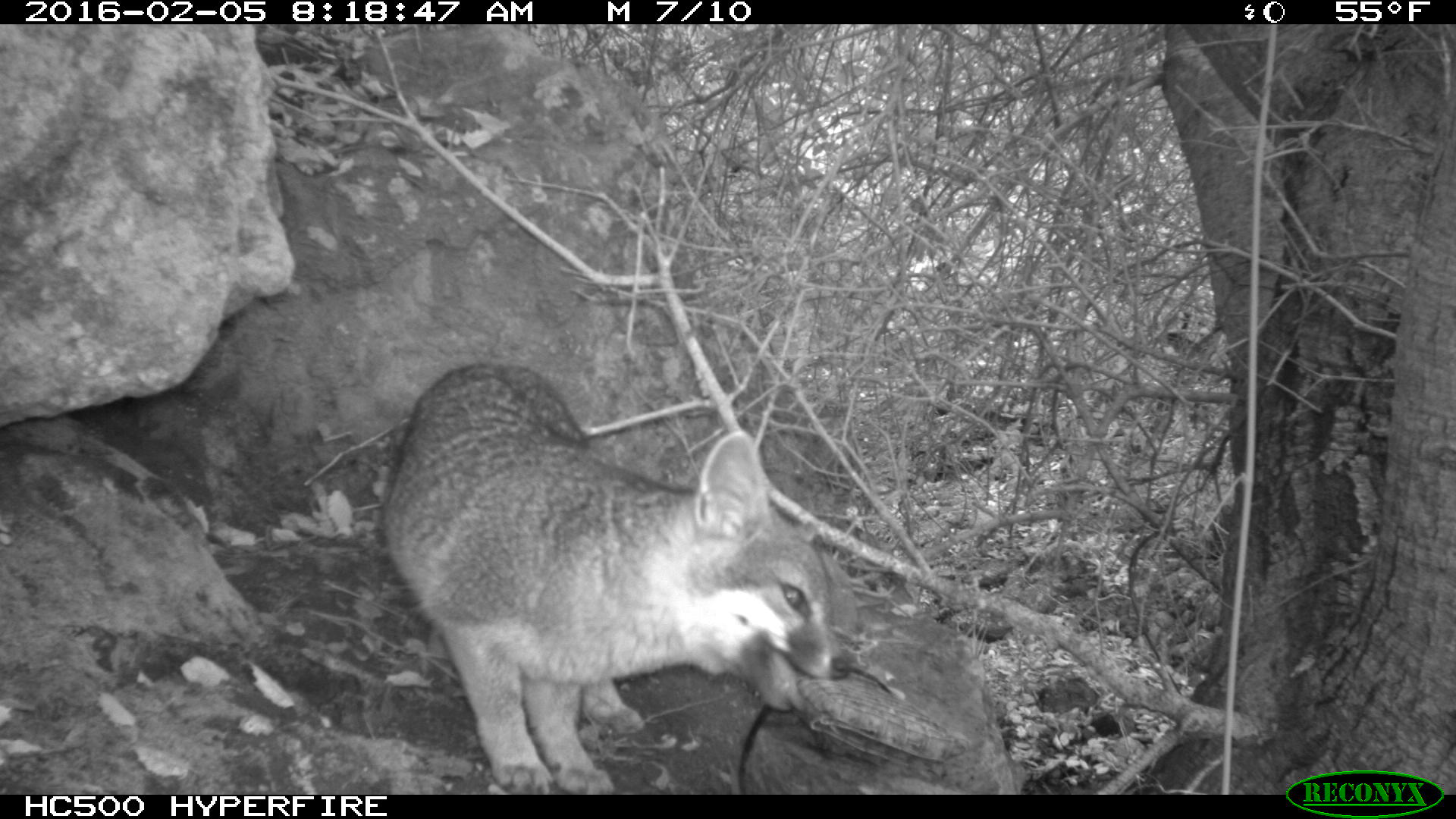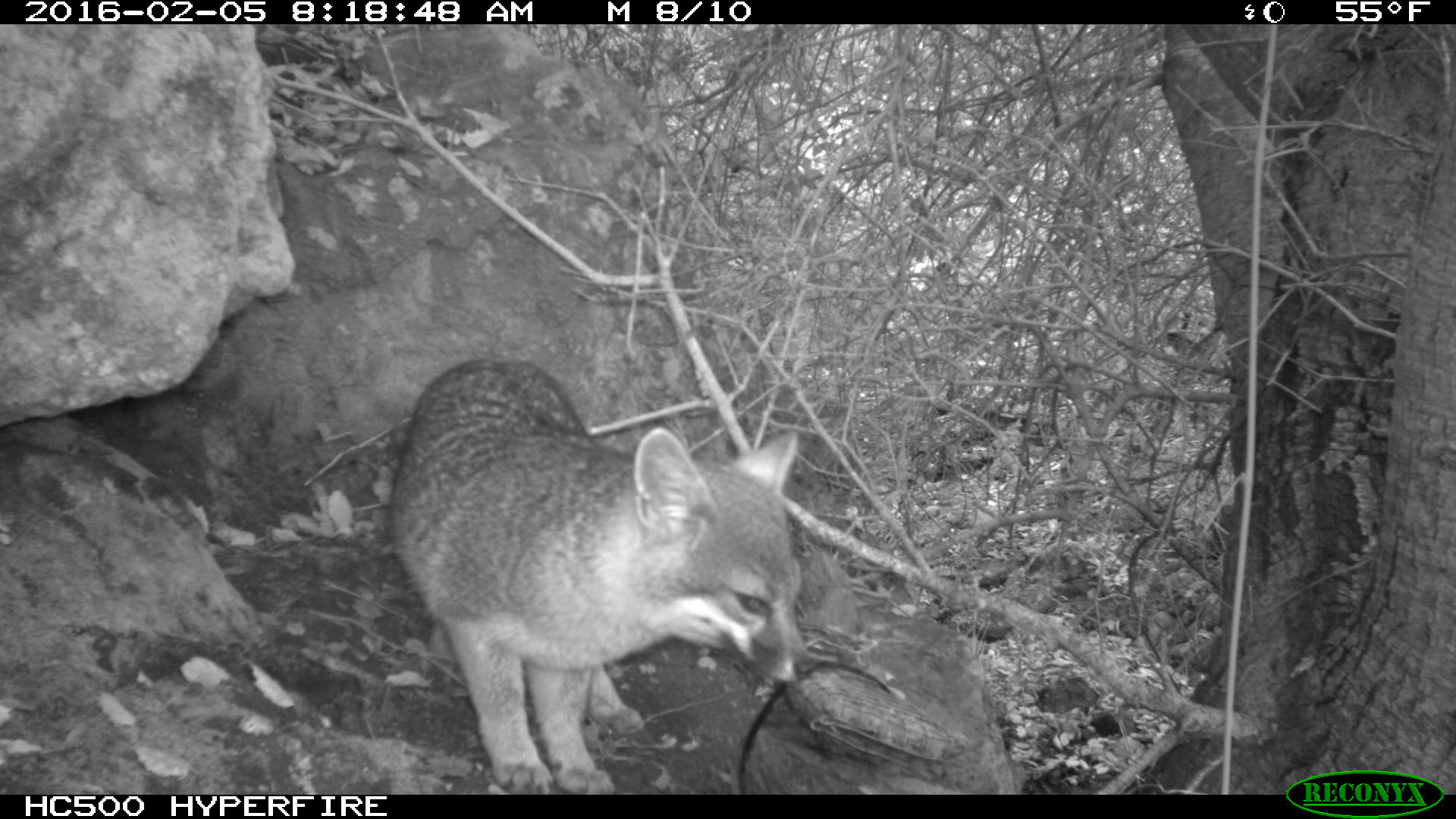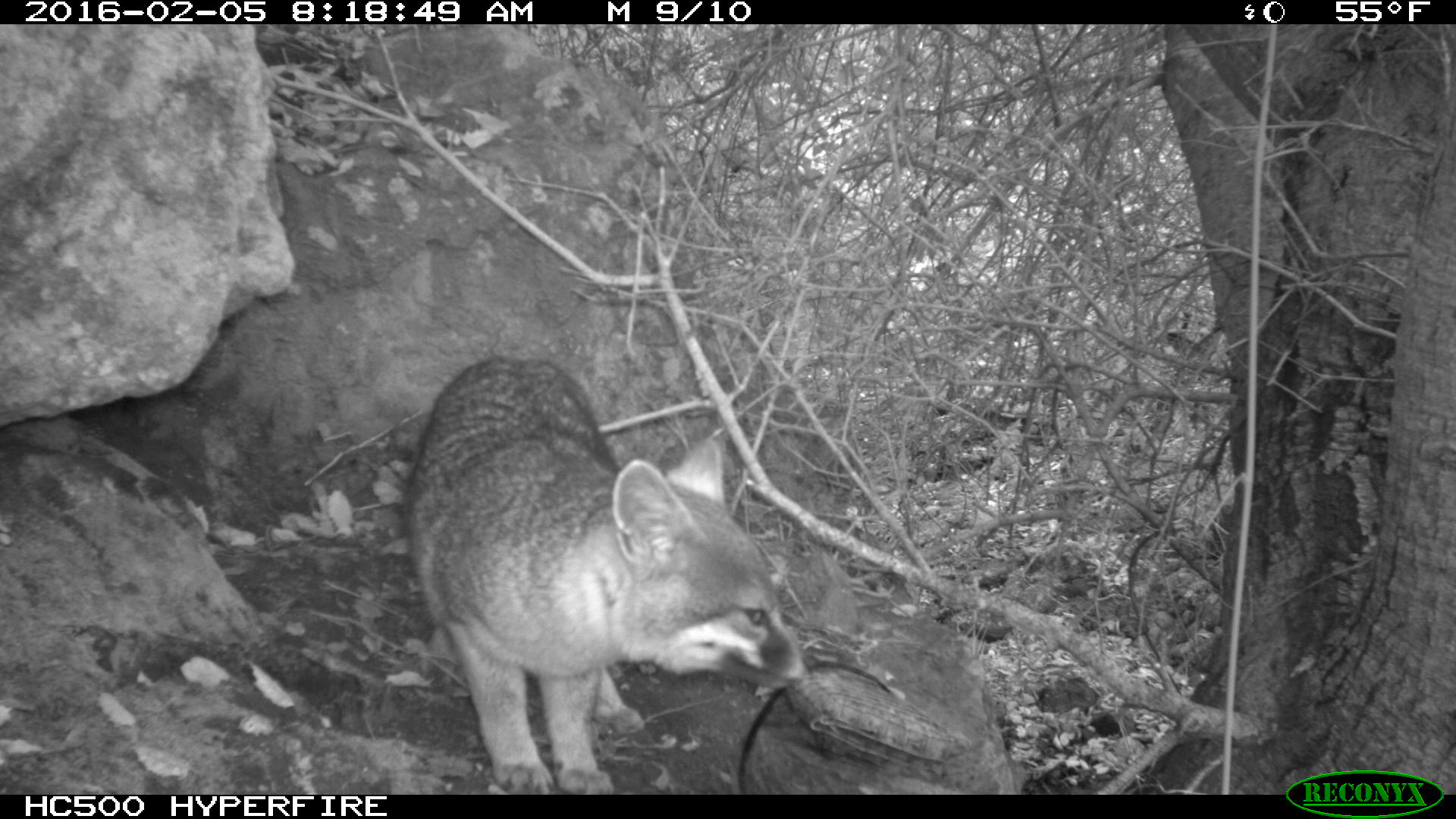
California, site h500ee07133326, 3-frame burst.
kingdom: Animalia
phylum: Chordata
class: Mammalia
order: Carnivora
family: Canidae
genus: Urocyon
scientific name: Urocyon littoralis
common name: island fox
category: fox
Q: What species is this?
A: Fox (island fox) (Urocyon littoralis).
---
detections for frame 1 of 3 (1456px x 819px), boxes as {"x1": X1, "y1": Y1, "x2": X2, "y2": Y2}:
fox: {"x1": 379, "y1": 363, "x2": 853, "y2": 795}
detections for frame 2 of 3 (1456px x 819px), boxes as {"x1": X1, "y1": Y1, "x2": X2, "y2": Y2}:
fox: {"x1": 385, "y1": 362, "x2": 817, "y2": 792}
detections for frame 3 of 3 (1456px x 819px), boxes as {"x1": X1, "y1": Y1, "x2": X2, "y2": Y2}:
fox: {"x1": 402, "y1": 356, "x2": 809, "y2": 793}